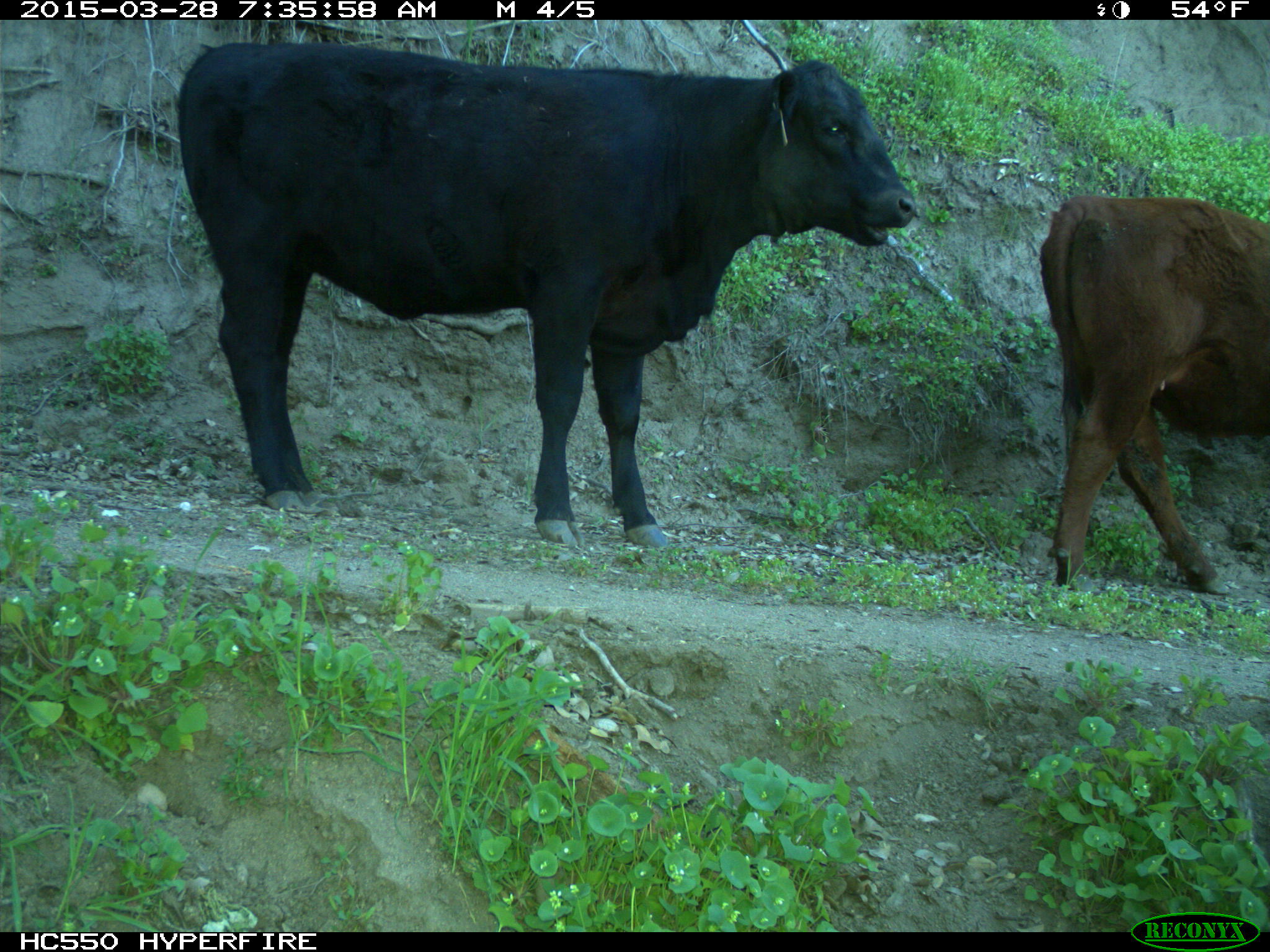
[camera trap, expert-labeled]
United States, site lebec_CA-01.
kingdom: Animalia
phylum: Chordata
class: Mammalia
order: Artiodactyla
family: Bovidae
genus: Bos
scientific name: Bos taurus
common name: domestic cow